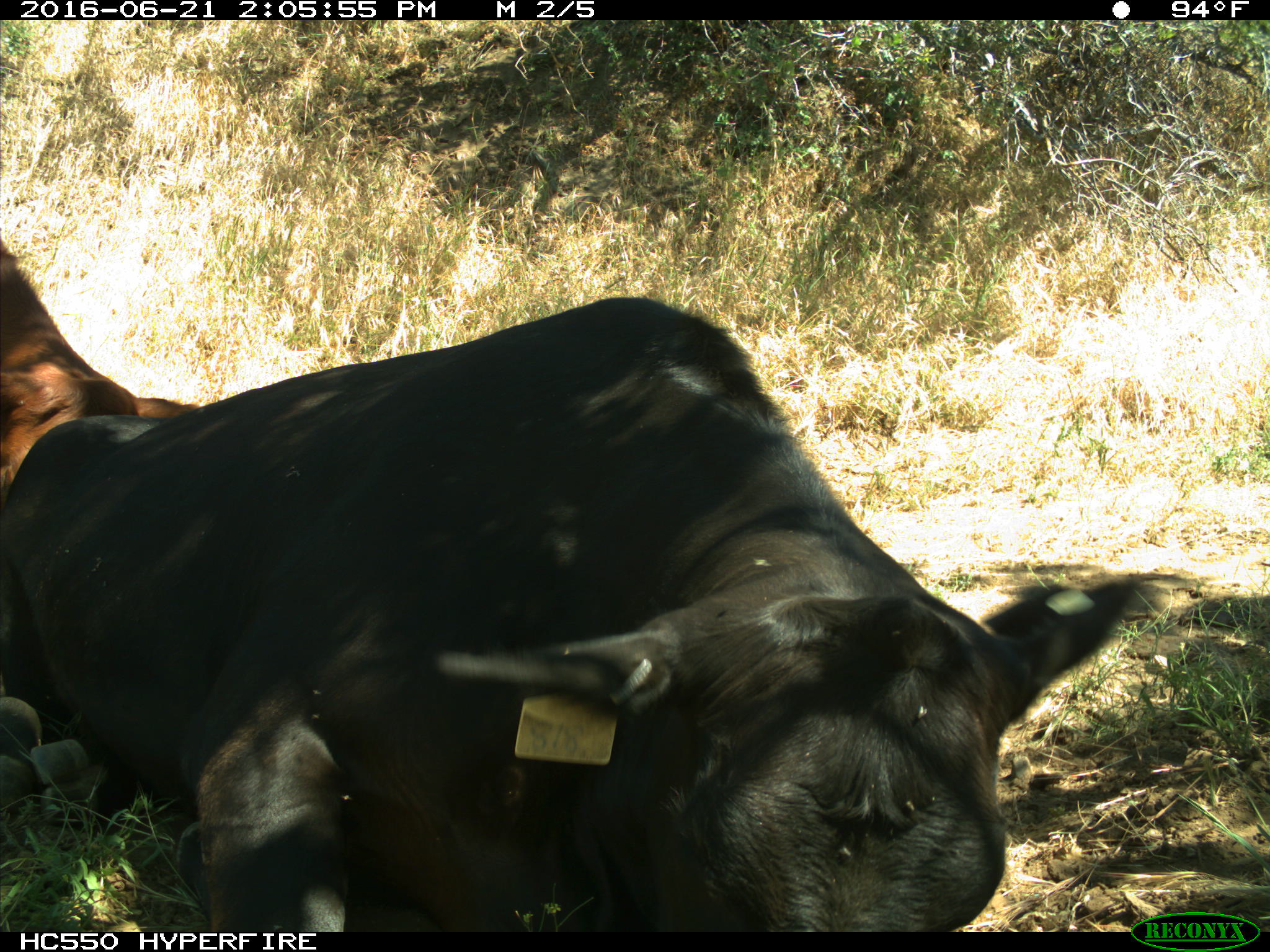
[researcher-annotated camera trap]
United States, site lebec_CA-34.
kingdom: Animalia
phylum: Chordata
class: Mammalia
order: Artiodactyla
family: Bovidae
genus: Bos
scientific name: Bos taurus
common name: domestic cow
Bos taurus (domestic cow).